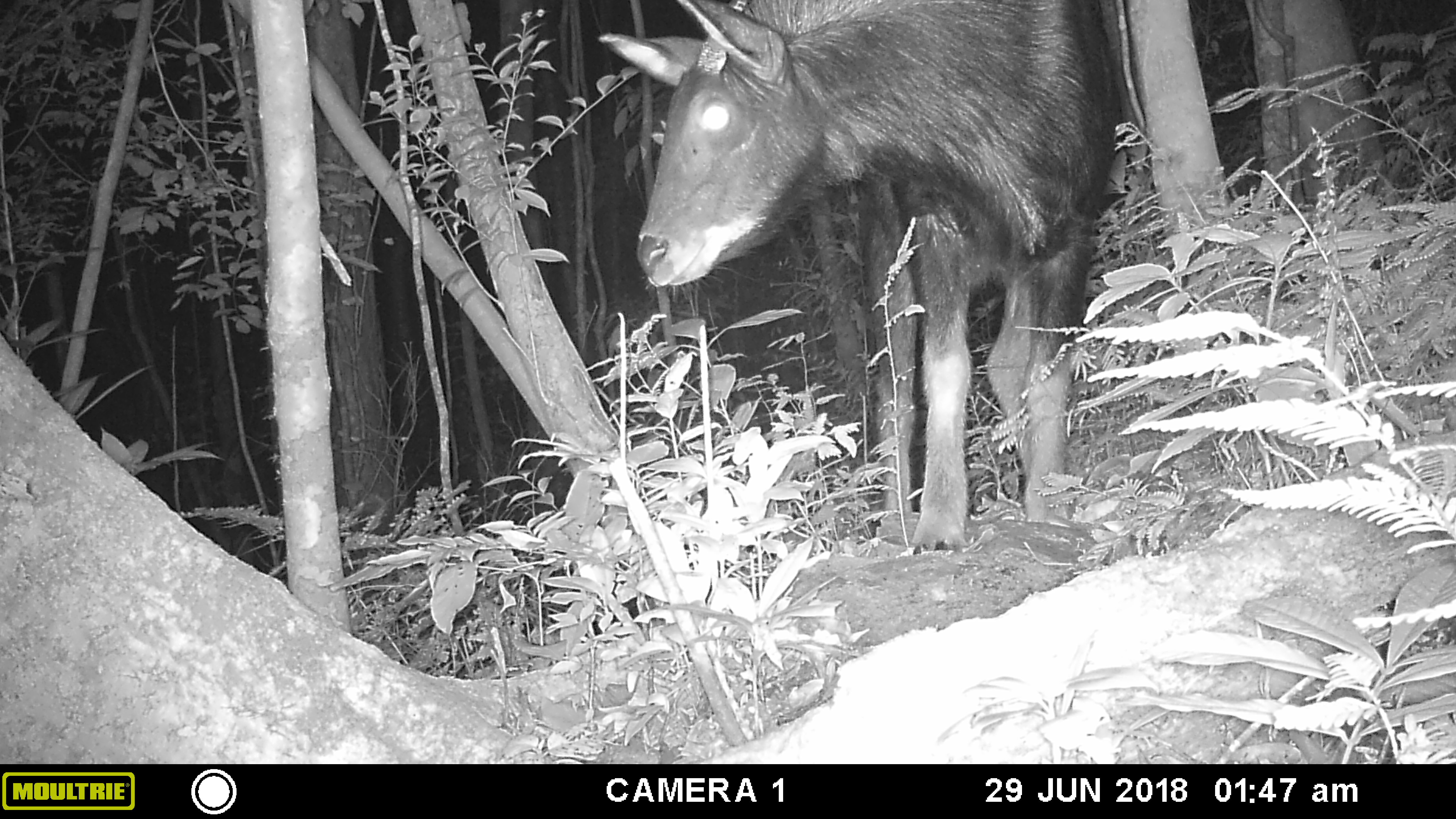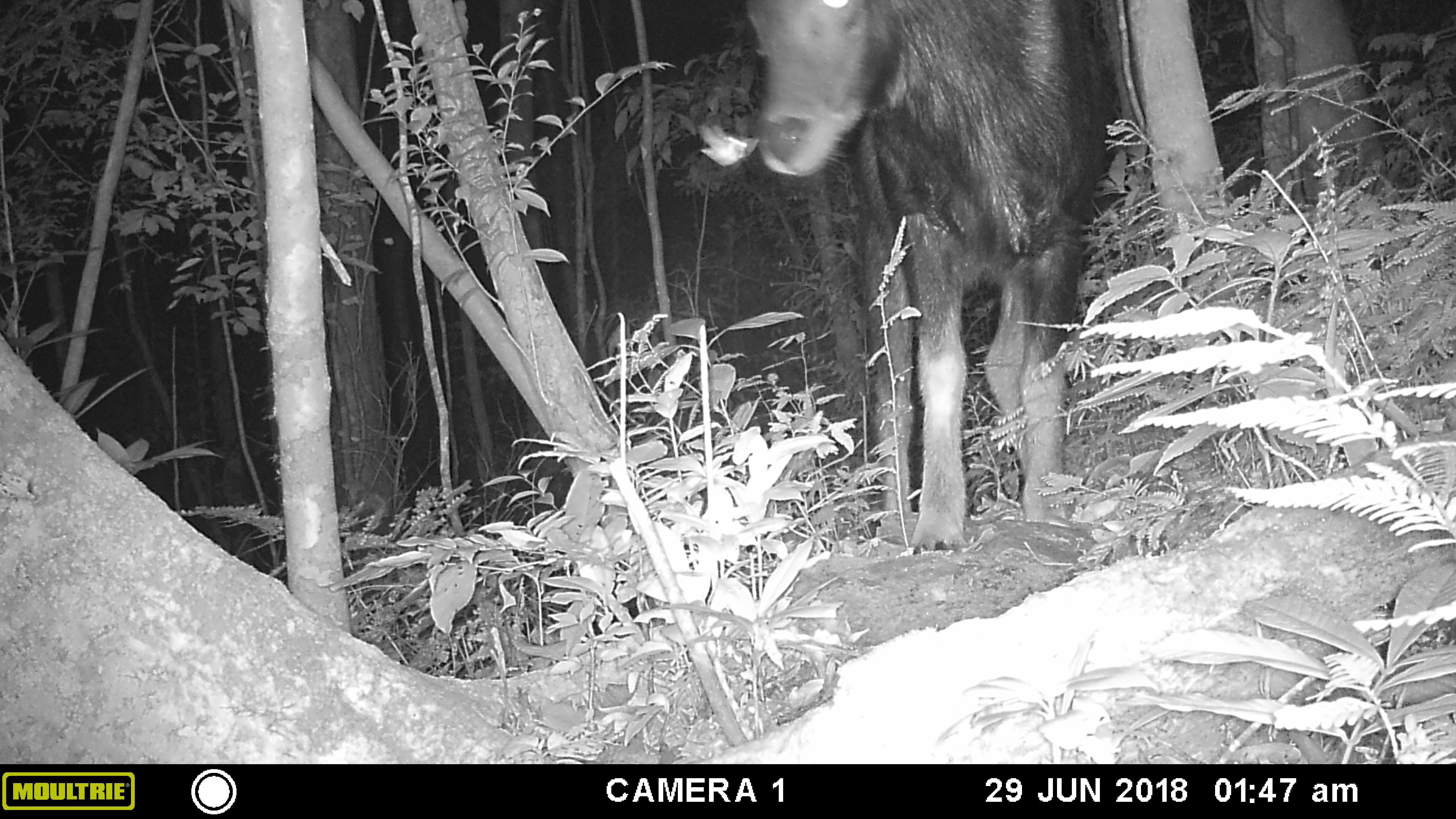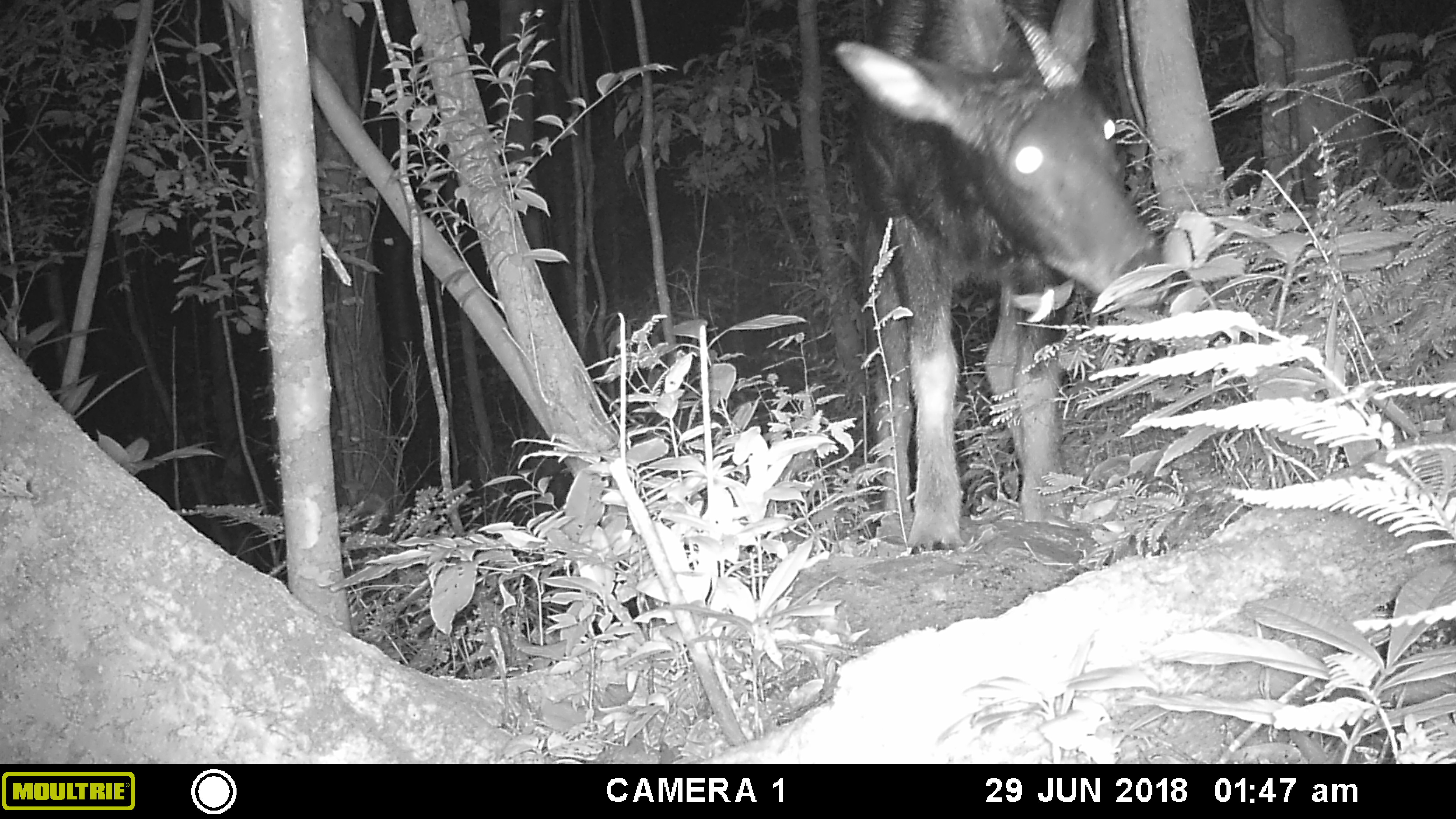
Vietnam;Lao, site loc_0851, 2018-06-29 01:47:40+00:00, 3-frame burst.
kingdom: Animalia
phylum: Chordata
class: Mammalia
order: Artiodactyla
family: Bovidae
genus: Capricornis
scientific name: Capricornis sumatraensis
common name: chinese serow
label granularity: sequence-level